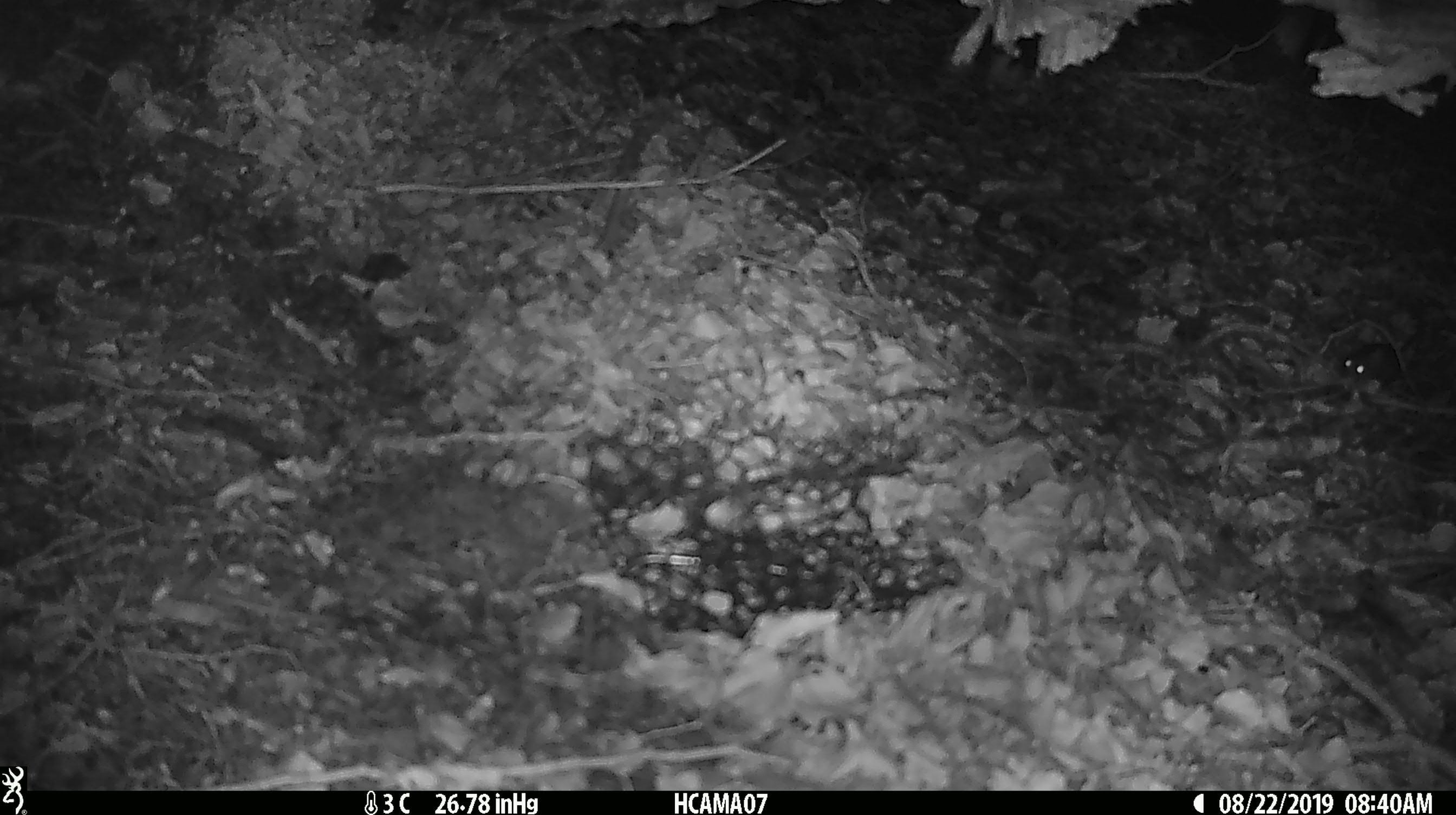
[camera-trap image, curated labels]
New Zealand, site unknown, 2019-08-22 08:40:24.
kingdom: Animalia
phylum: Chordata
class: Mammalia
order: Rodentia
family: Muridae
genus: Mus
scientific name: Mus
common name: mouse